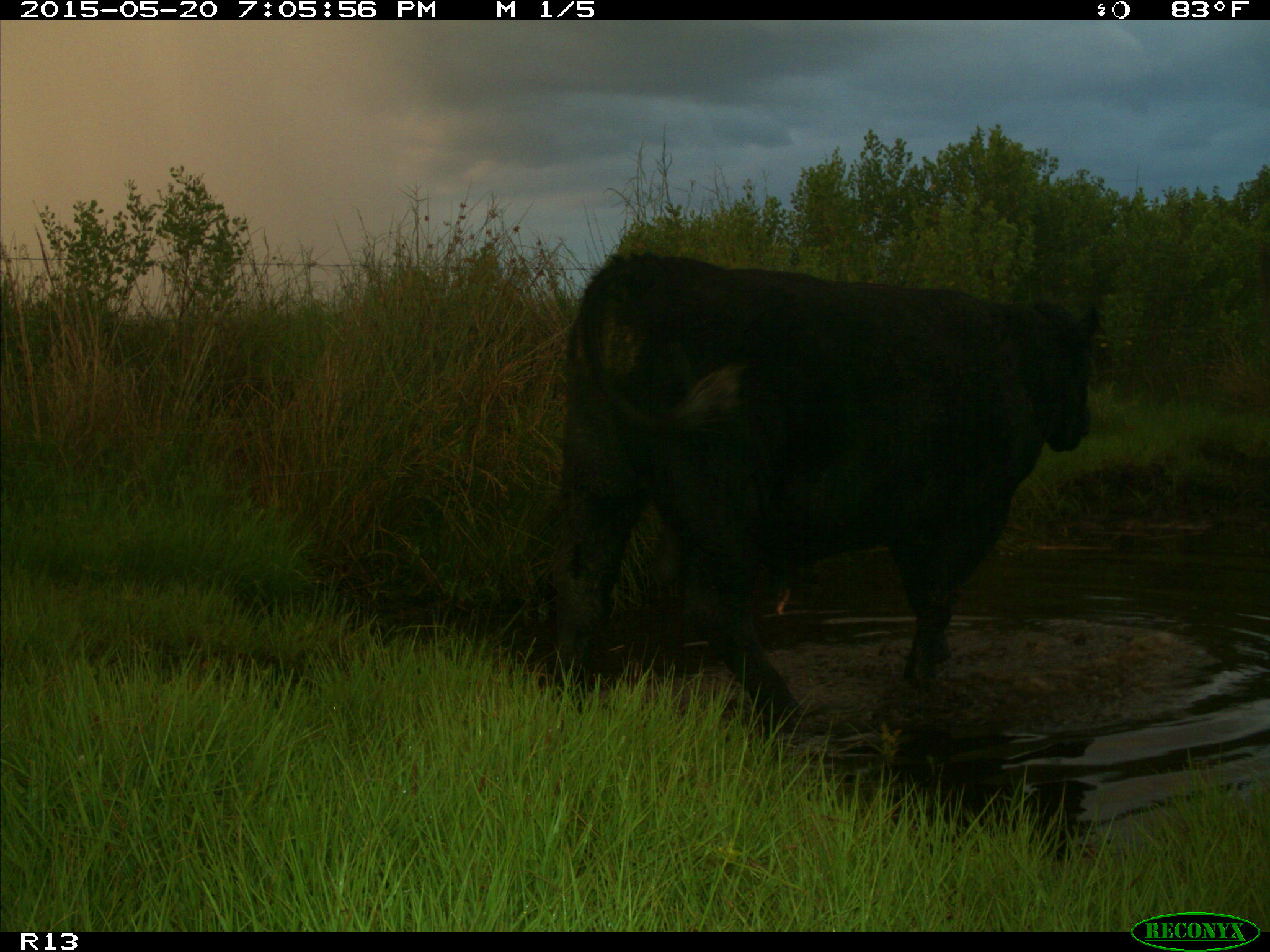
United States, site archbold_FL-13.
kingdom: Animalia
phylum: Chordata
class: Mammalia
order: Artiodactyla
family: Bovidae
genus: Bos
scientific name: Bos taurus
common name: domestic cow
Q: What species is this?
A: Bos taurus (domestic cow).